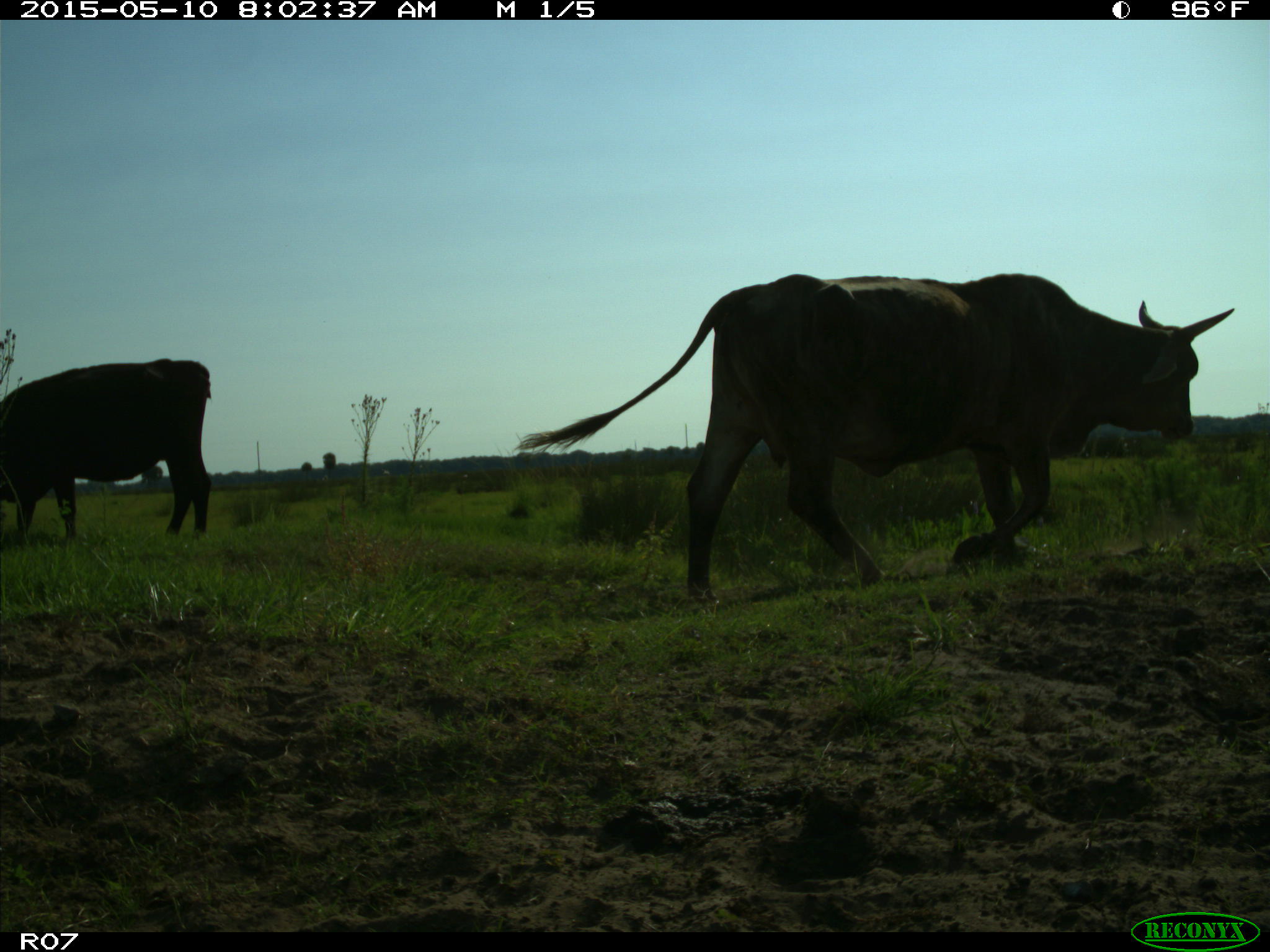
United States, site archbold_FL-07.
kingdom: Animalia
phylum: Chordata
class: Mammalia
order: Artiodactyla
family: Bovidae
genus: Bos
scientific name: Bos taurus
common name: domestic cow